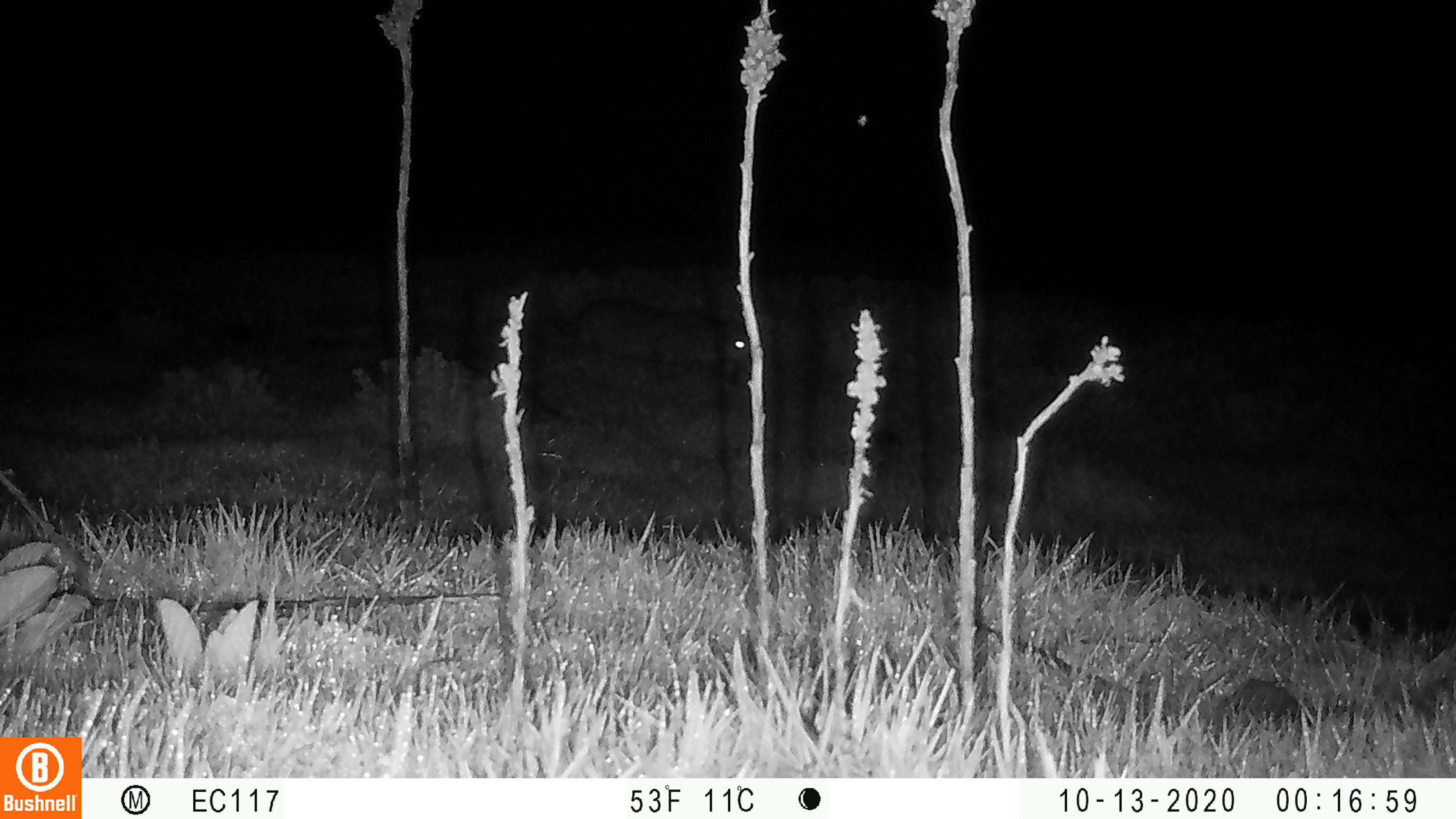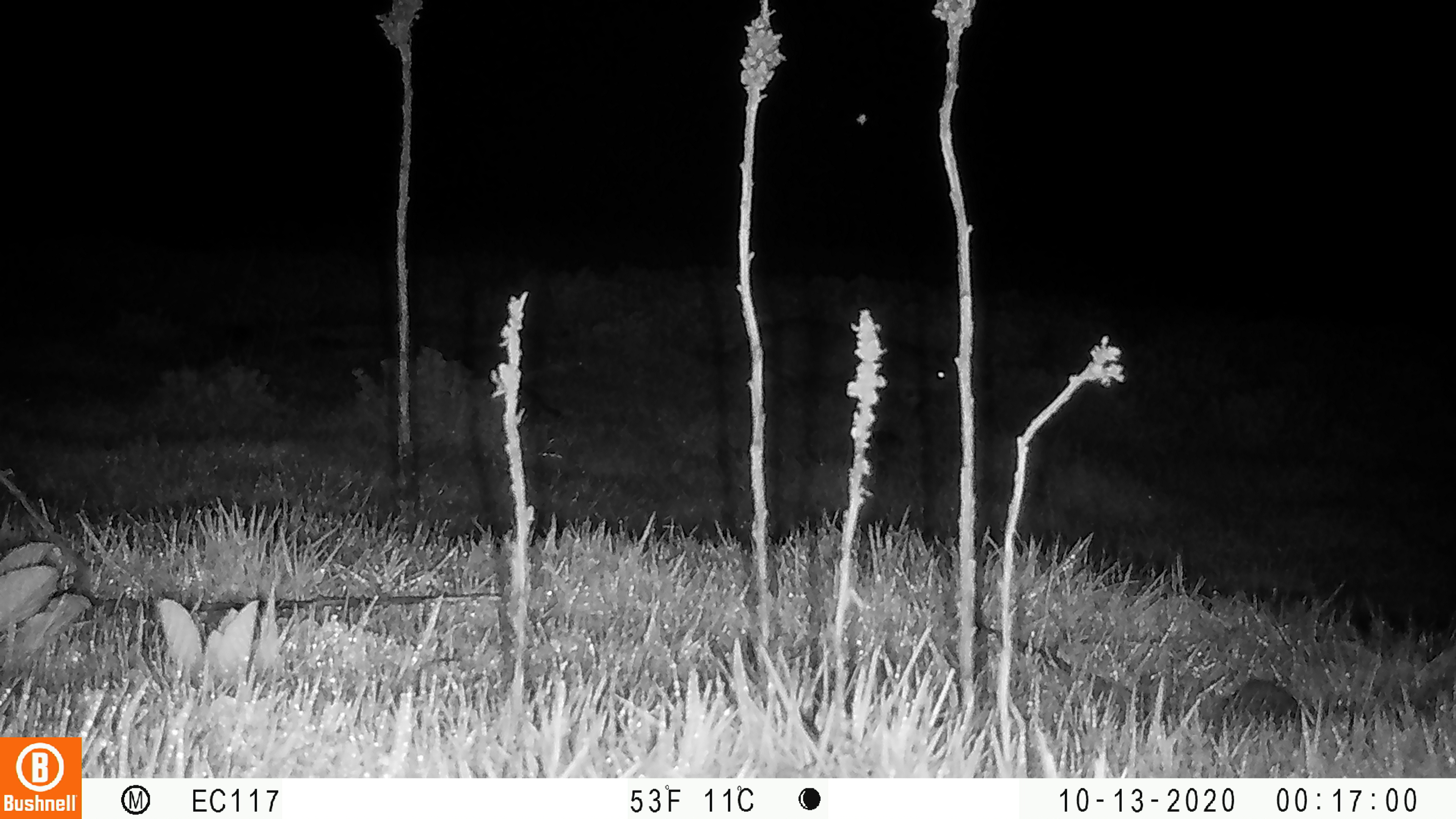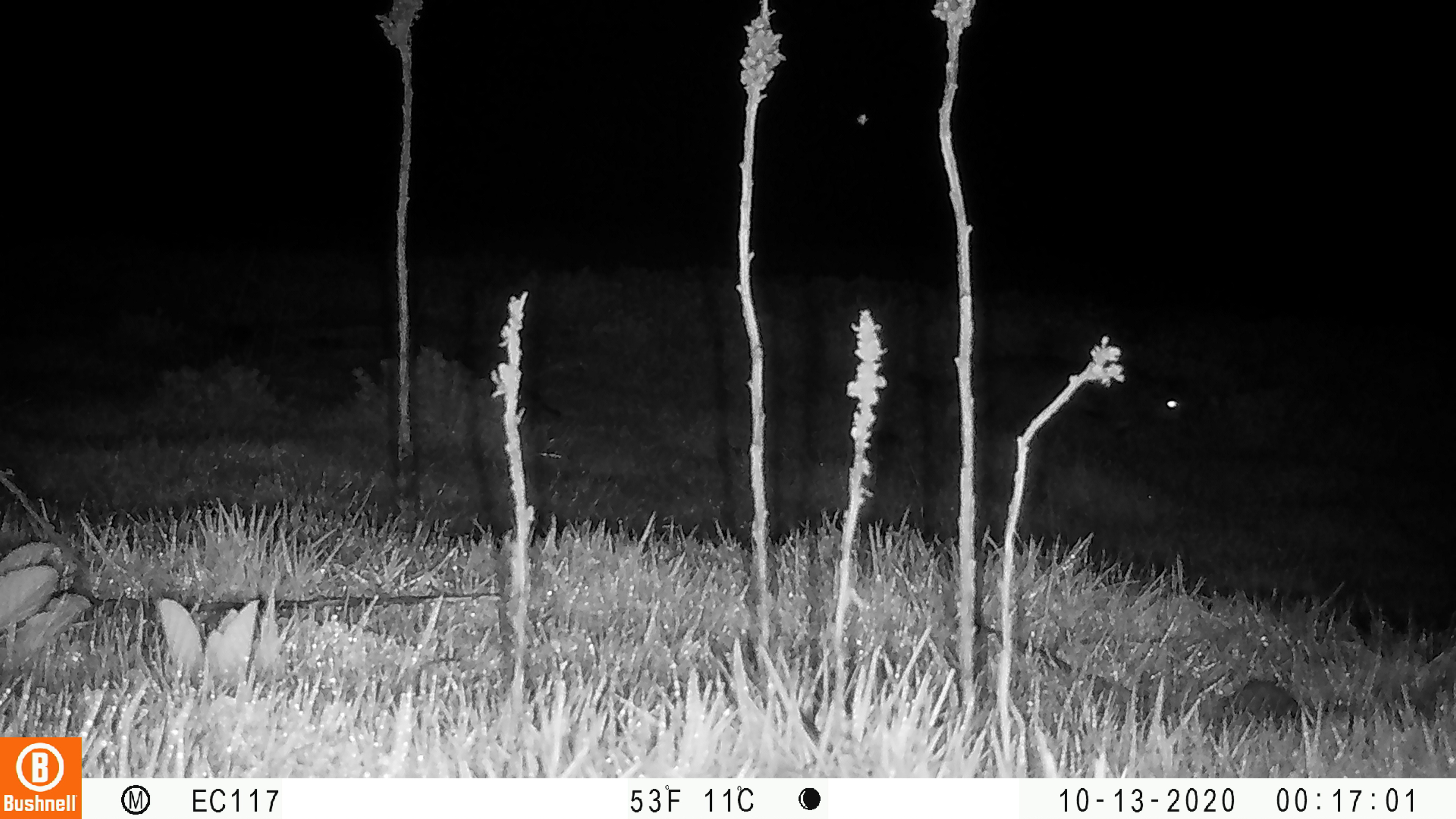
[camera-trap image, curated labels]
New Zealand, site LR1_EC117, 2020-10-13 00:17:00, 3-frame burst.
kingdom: Animalia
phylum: Chordata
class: Mammalia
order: Carnivora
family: Felidae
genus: Felis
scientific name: Felis catus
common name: domestic cat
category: cat